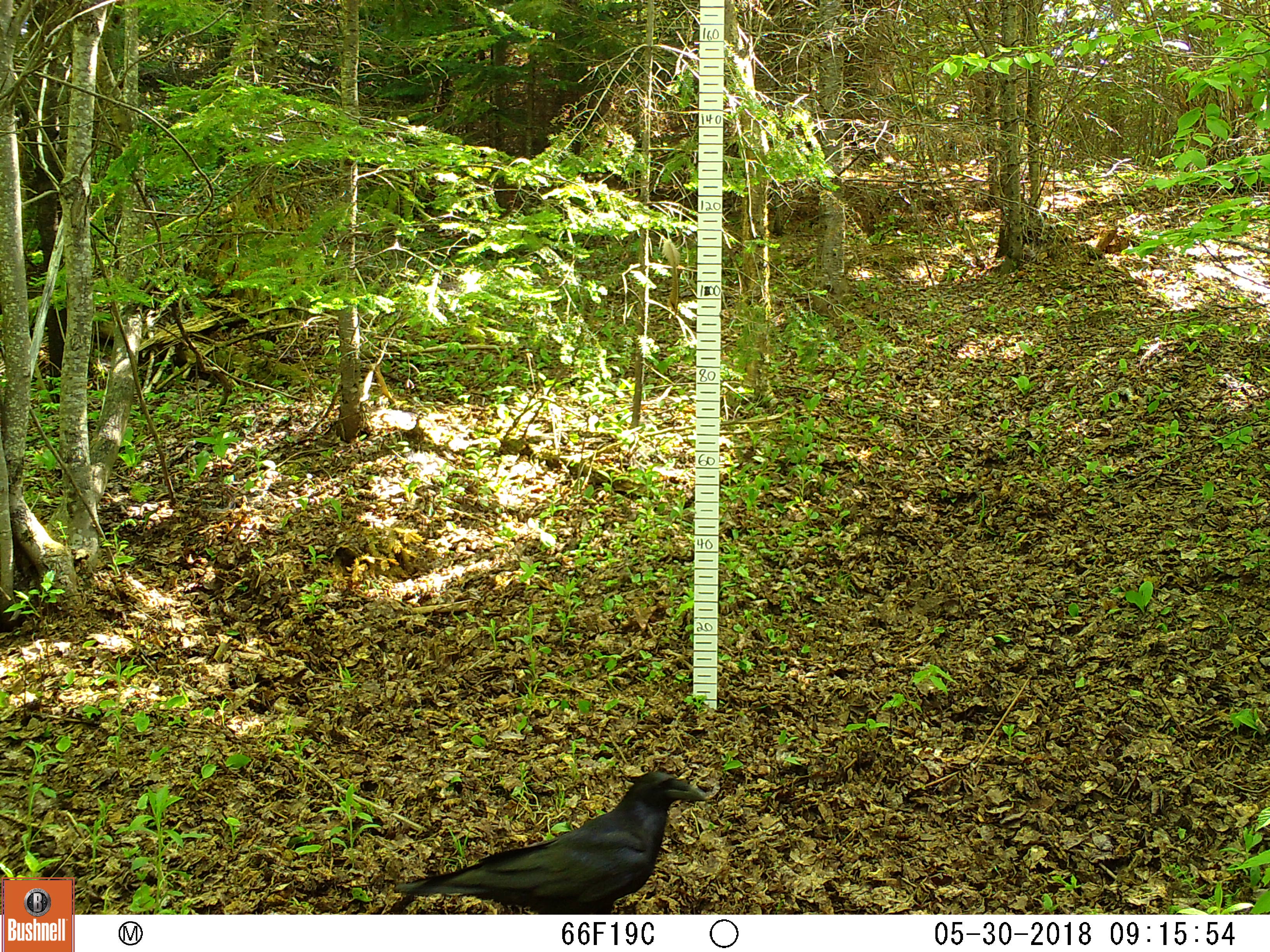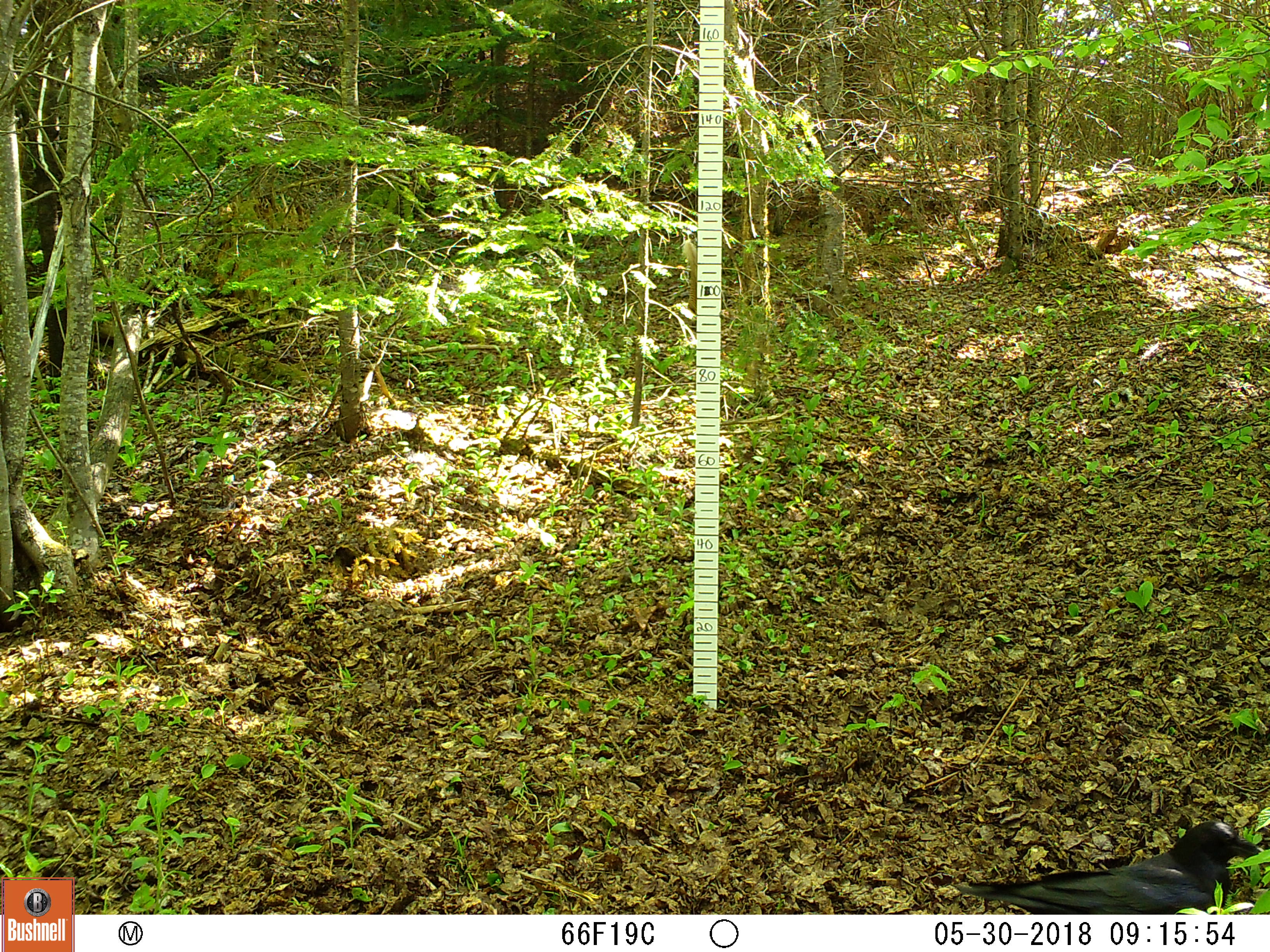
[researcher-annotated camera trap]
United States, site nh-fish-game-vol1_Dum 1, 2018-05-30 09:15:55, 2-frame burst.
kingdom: Animalia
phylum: Chordata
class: Aves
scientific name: Aves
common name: bird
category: bird sp.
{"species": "bird sp. (bird) (Aves)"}